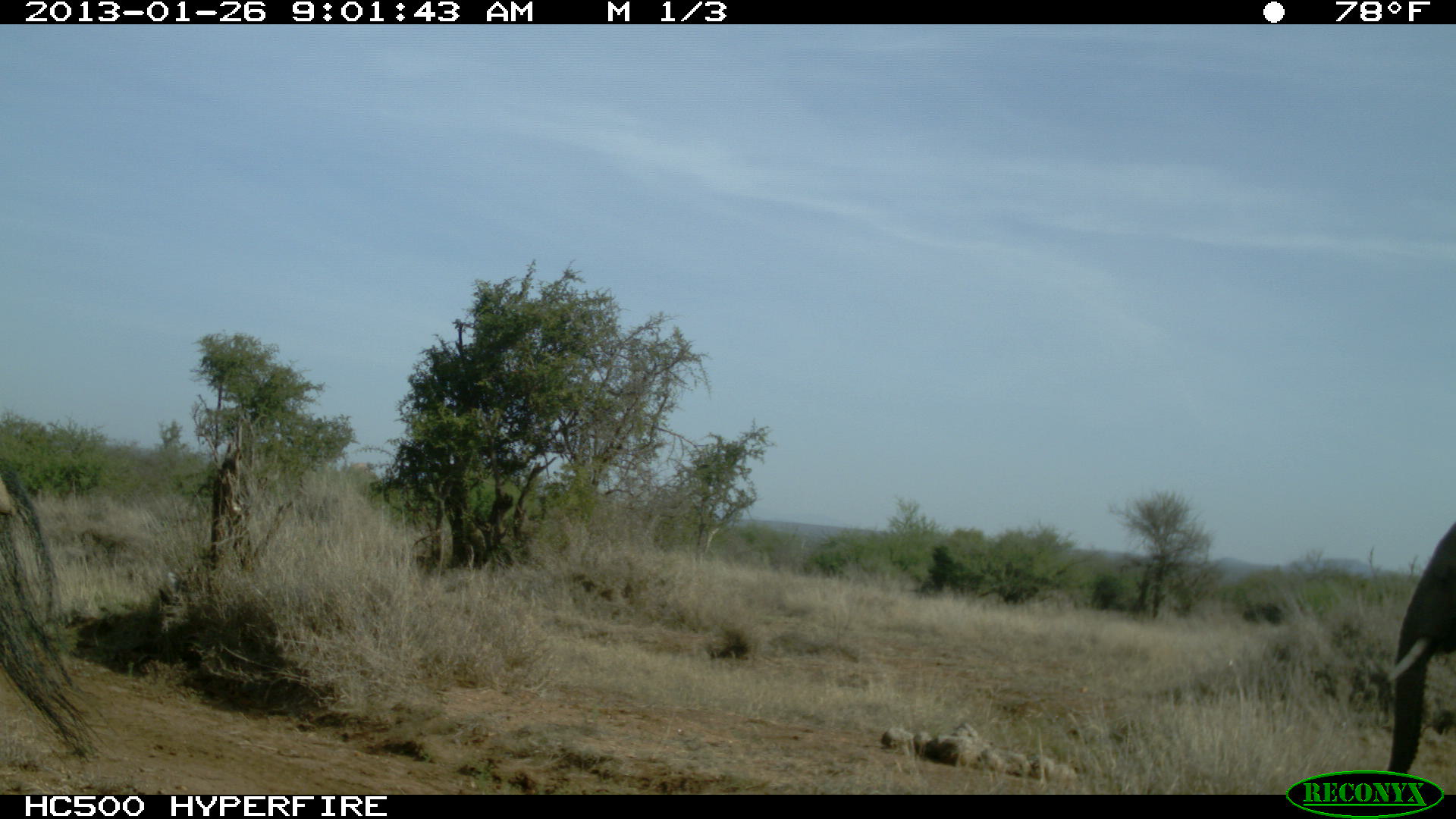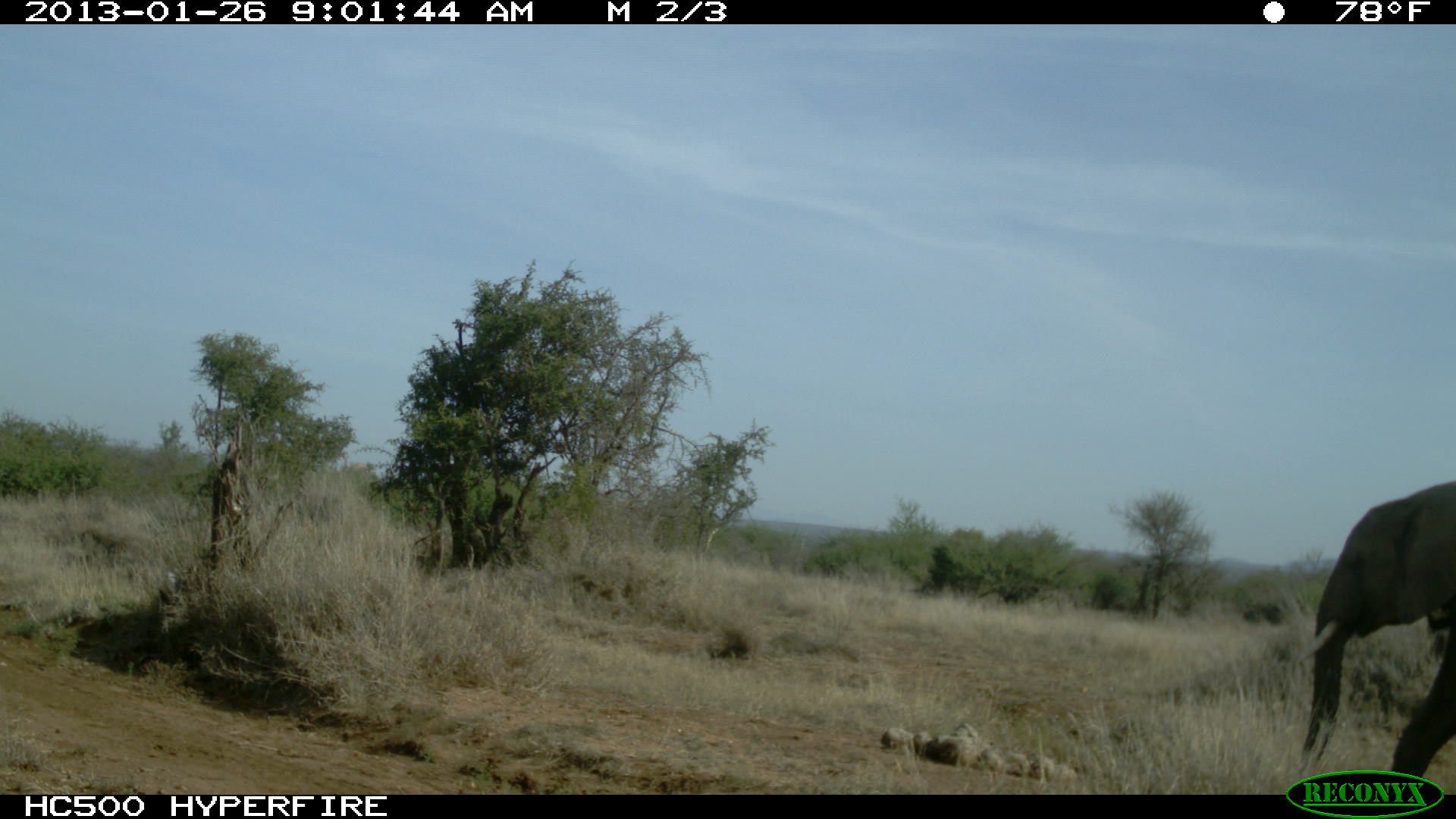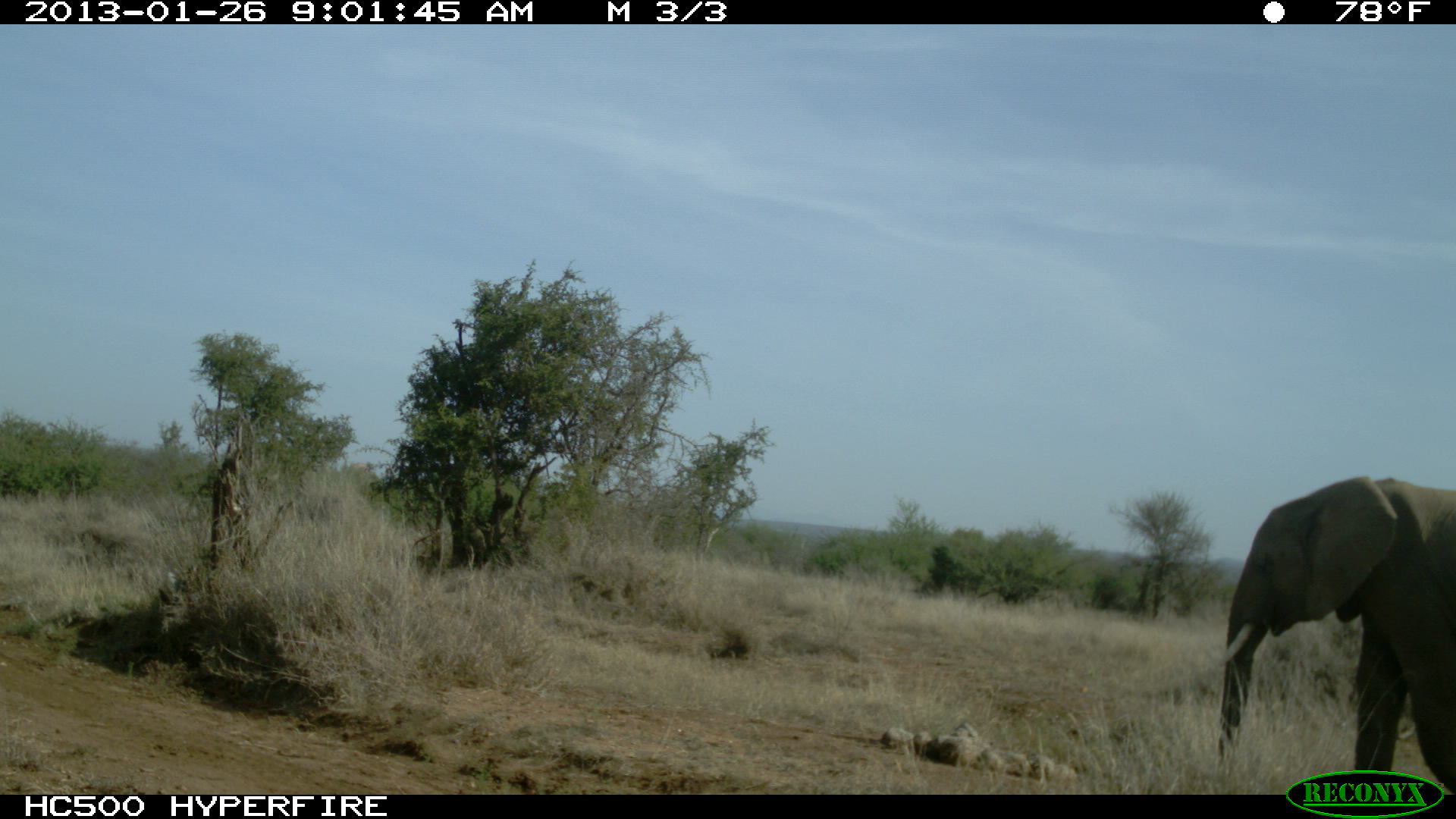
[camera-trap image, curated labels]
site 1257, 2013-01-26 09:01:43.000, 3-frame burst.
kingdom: Animalia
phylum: Chordata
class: Mammalia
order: Proboscidea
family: Elephantidae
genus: Loxodonta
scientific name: Loxodonta africana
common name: african bush elephant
Loxodonta africana (african bush elephant), count 2.